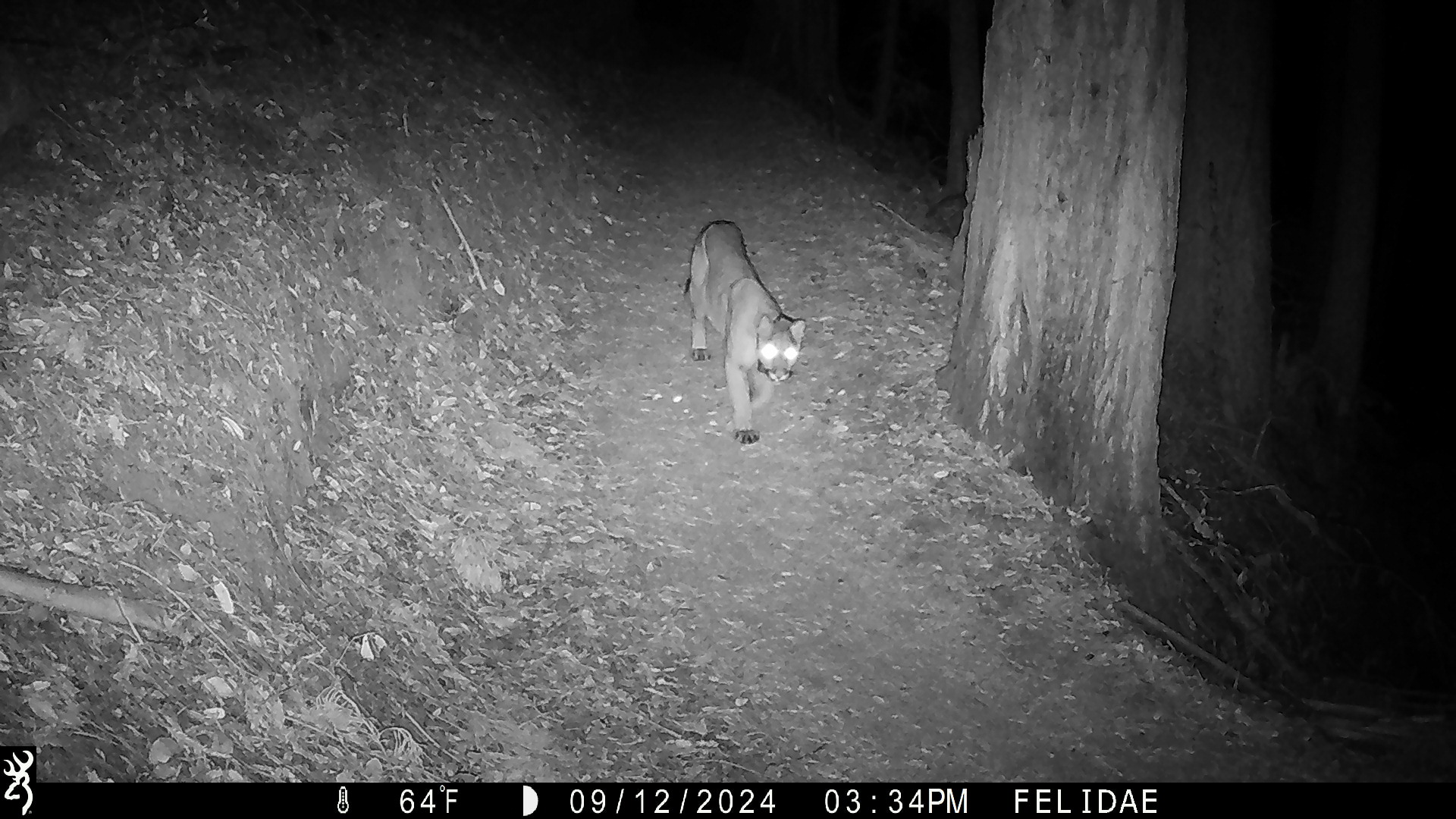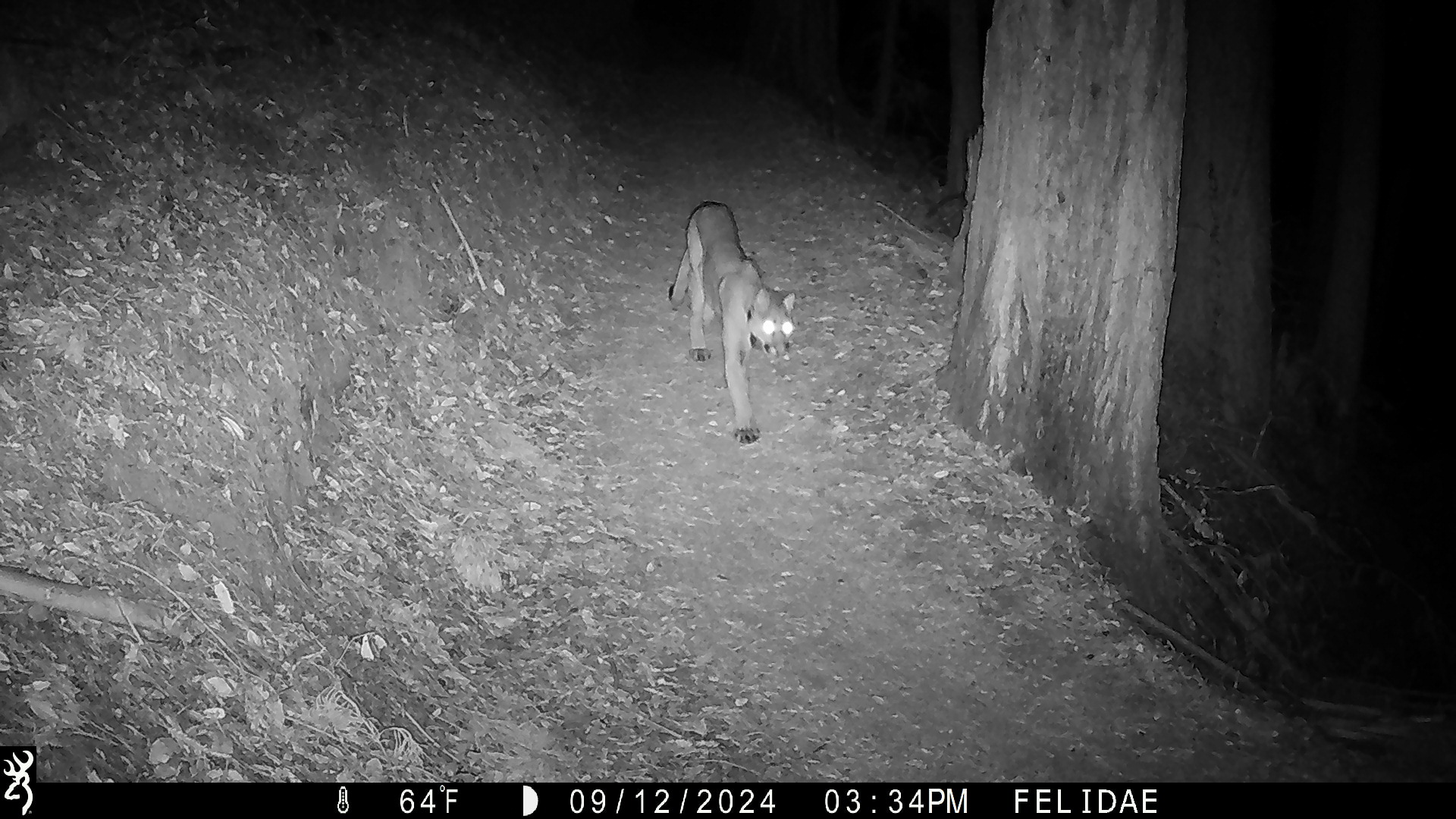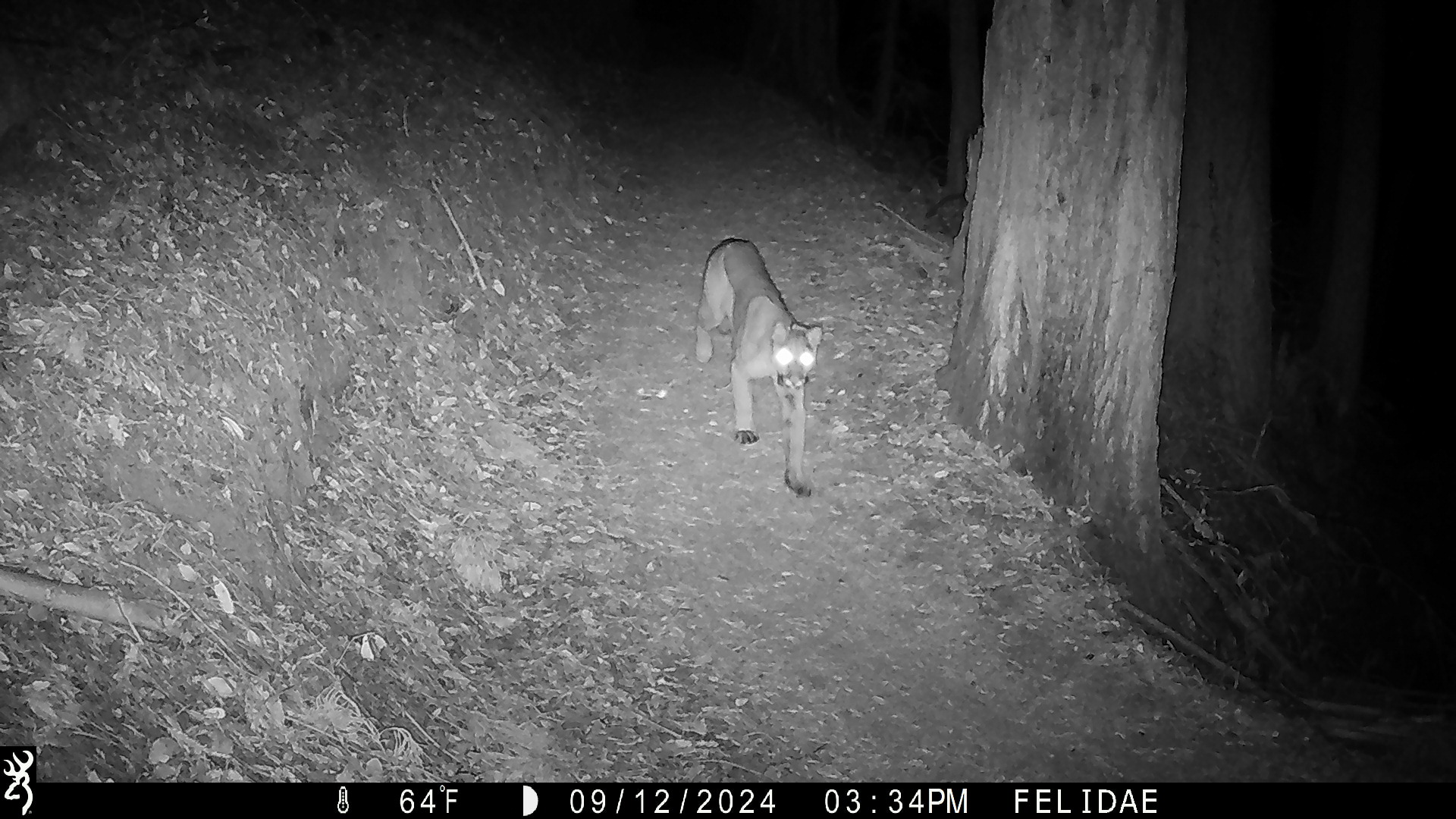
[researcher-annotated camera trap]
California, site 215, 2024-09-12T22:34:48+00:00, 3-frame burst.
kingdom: Animalia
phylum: Chordata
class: Mammalia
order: Carnivora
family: Felidae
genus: Puma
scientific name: Puma concolor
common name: puma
Puma (Puma concolor).